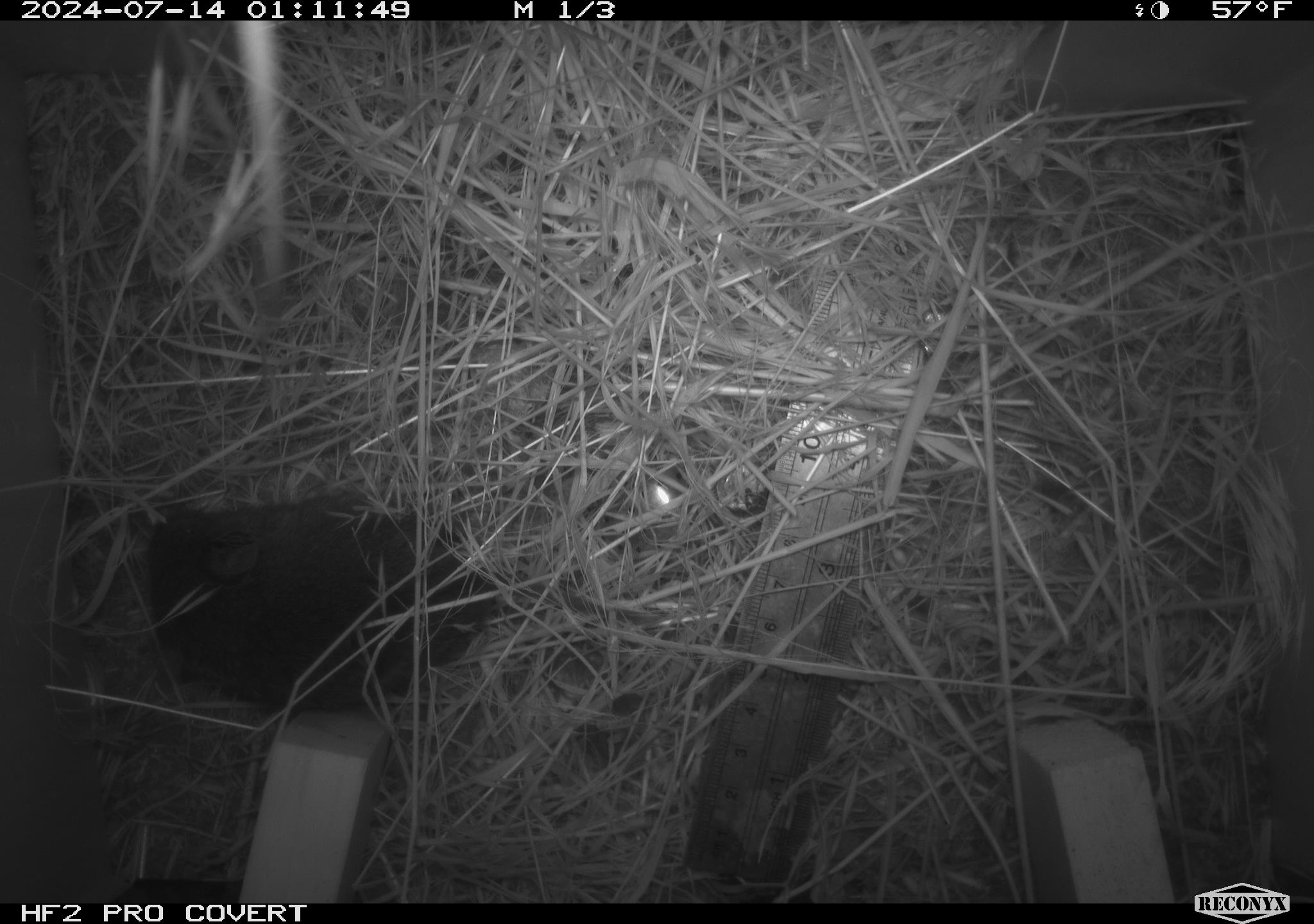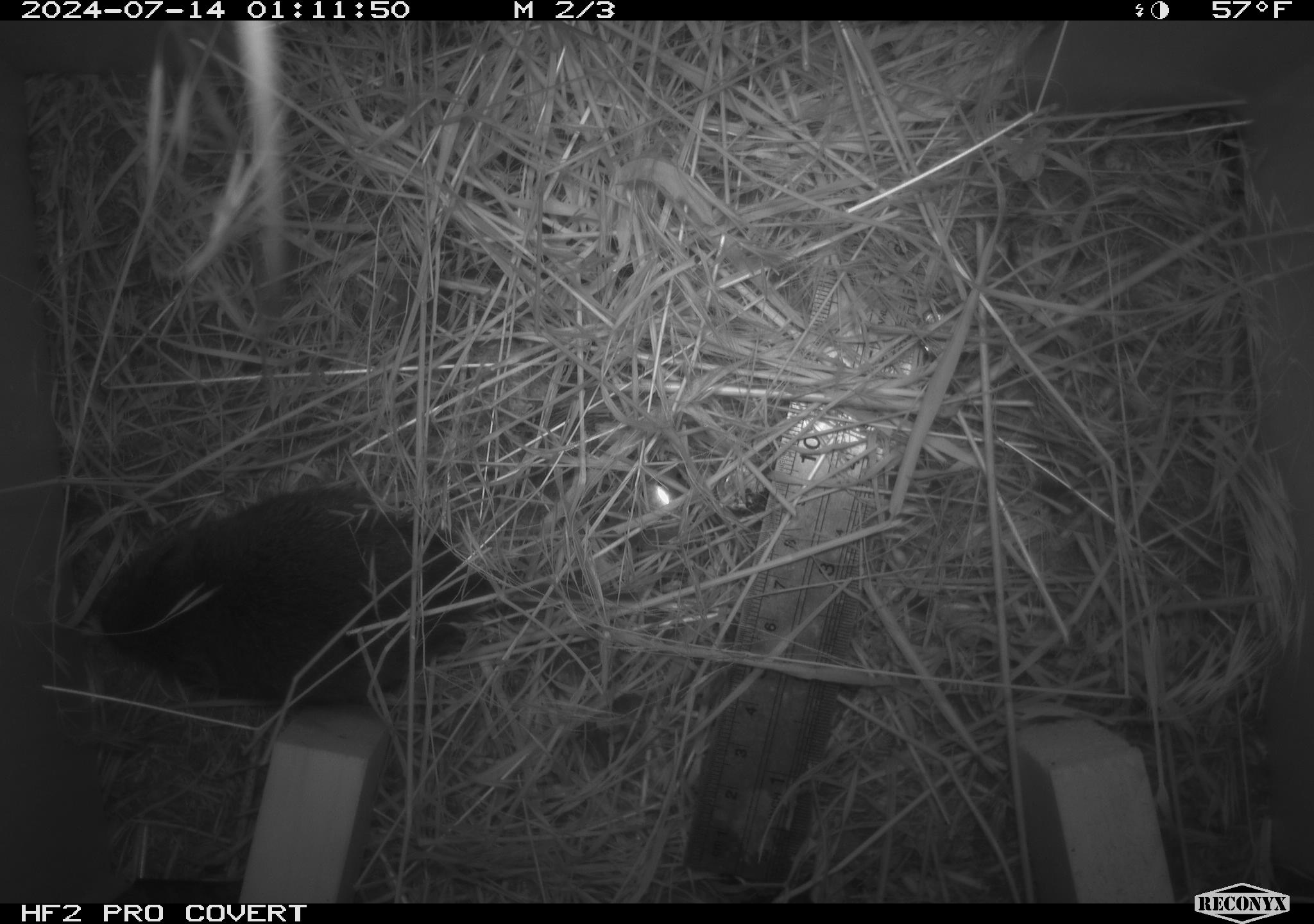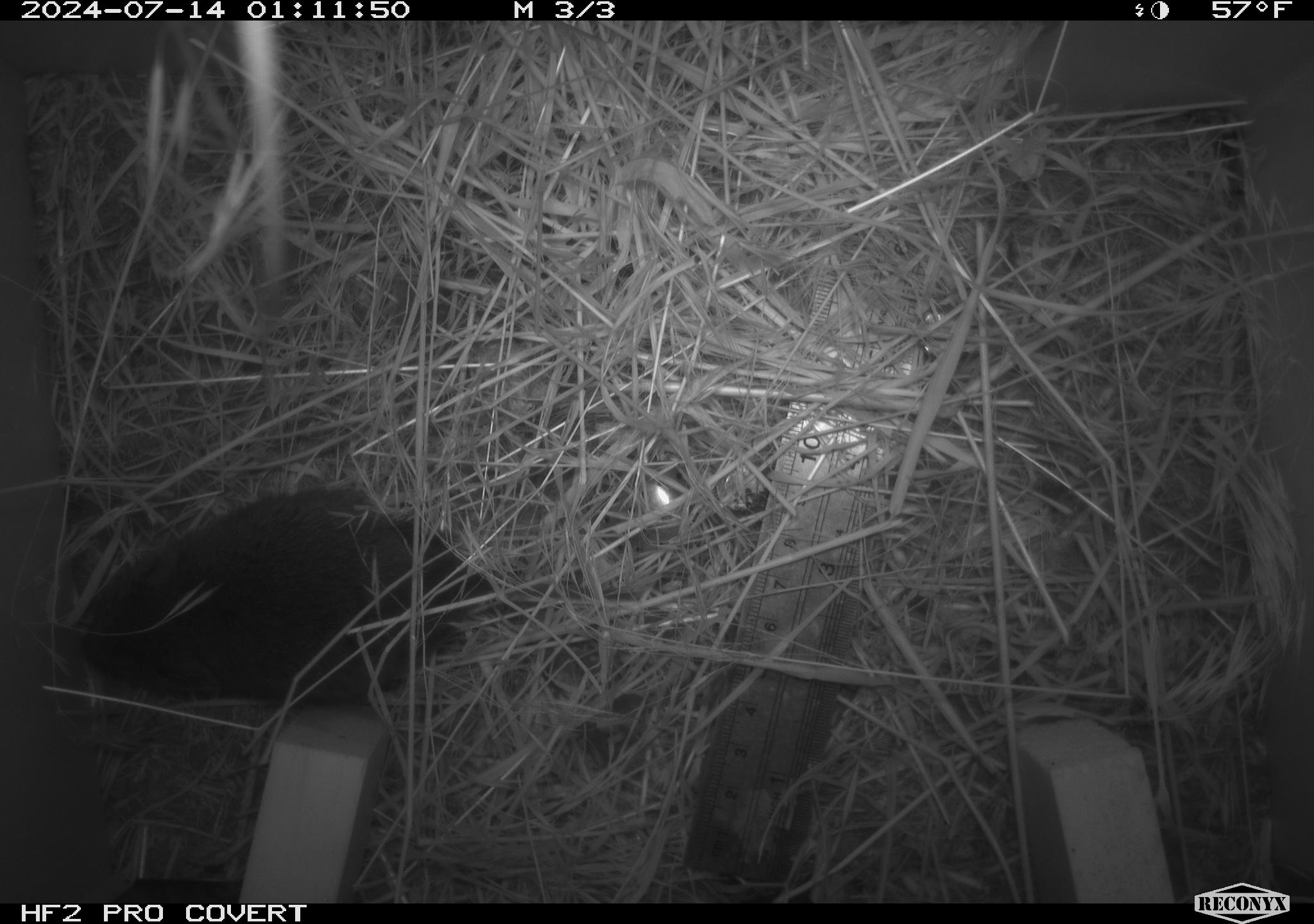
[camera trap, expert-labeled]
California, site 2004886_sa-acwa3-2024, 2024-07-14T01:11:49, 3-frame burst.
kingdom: Animalia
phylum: Chordata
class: Mammalia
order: Rodentia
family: Cricetidae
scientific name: Arvicolinae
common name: voles, lemmings, and muskrats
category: arvicolinae subfamily